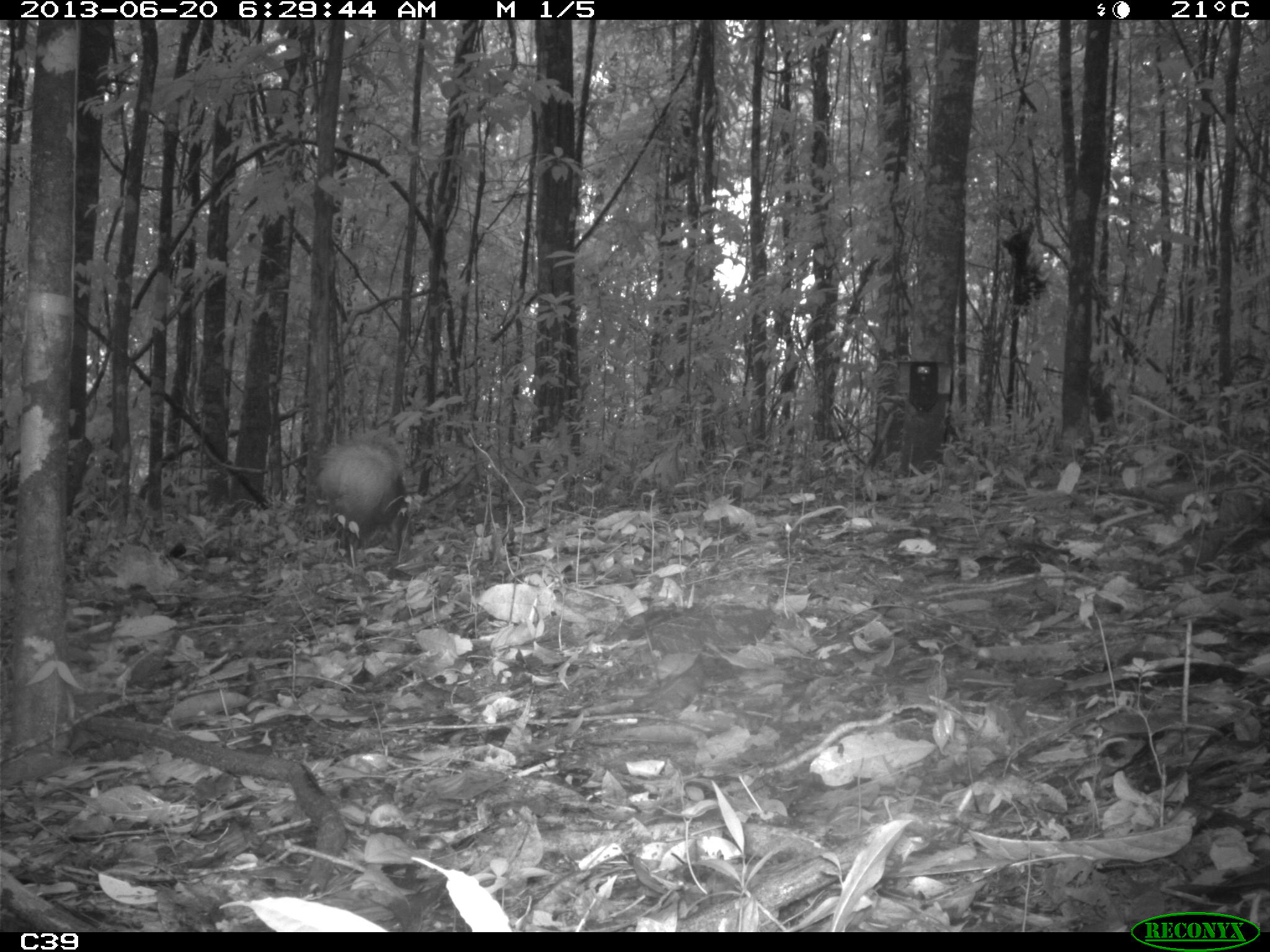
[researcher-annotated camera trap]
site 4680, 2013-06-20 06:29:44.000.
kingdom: Animalia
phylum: Chordata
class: Mammalia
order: Rodentia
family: Dasyproctidae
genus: Dasyprocta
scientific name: Dasyprocta leporina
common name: red-rumped agouti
Dasyprocta leporina (red-rumped agouti), count 1, age adult.